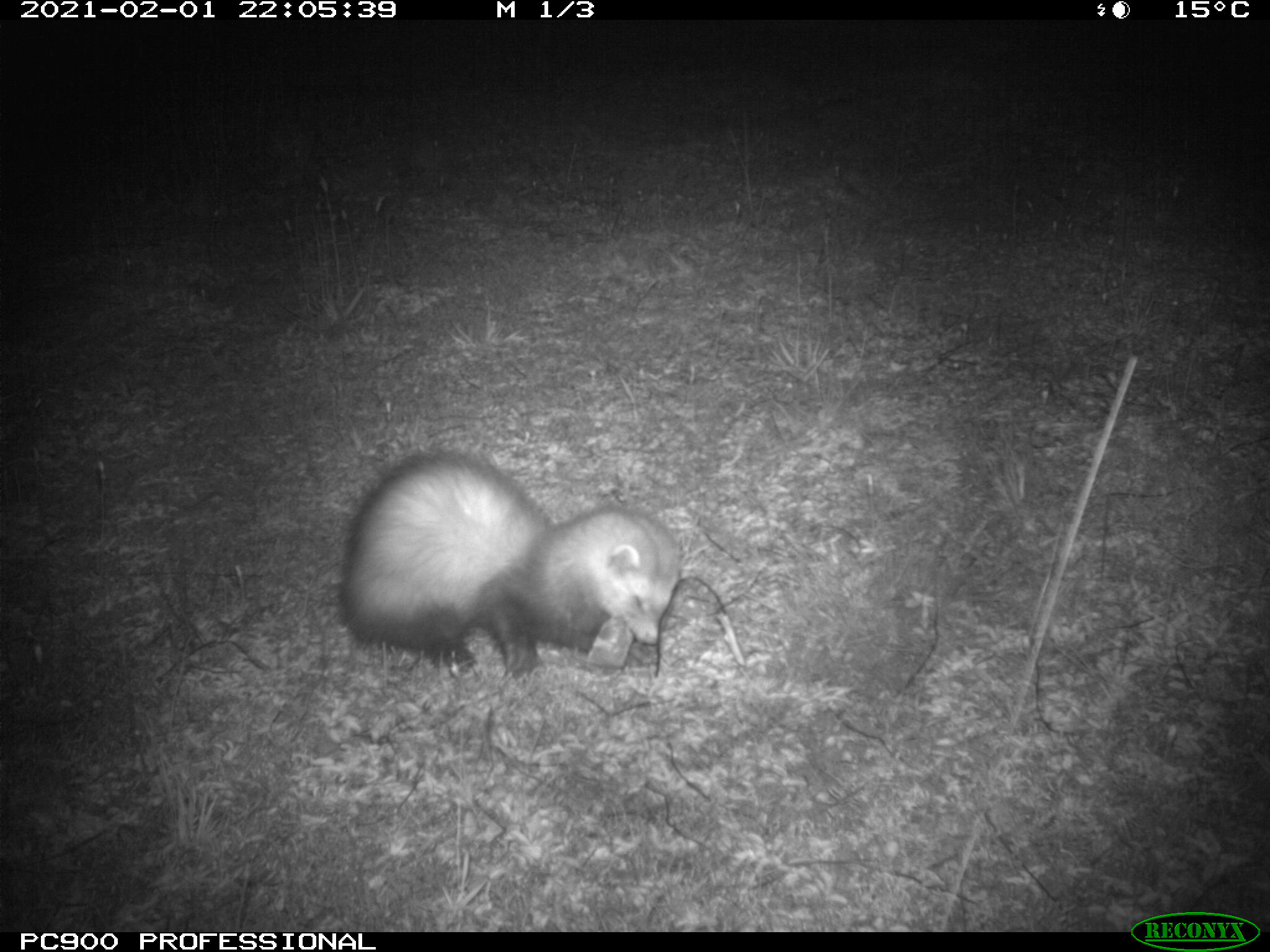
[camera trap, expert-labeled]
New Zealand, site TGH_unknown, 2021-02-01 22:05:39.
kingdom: Animalia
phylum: Chordata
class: Mammalia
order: Carnivora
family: Mustelidae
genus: Mustela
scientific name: Mustela furo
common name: ferret